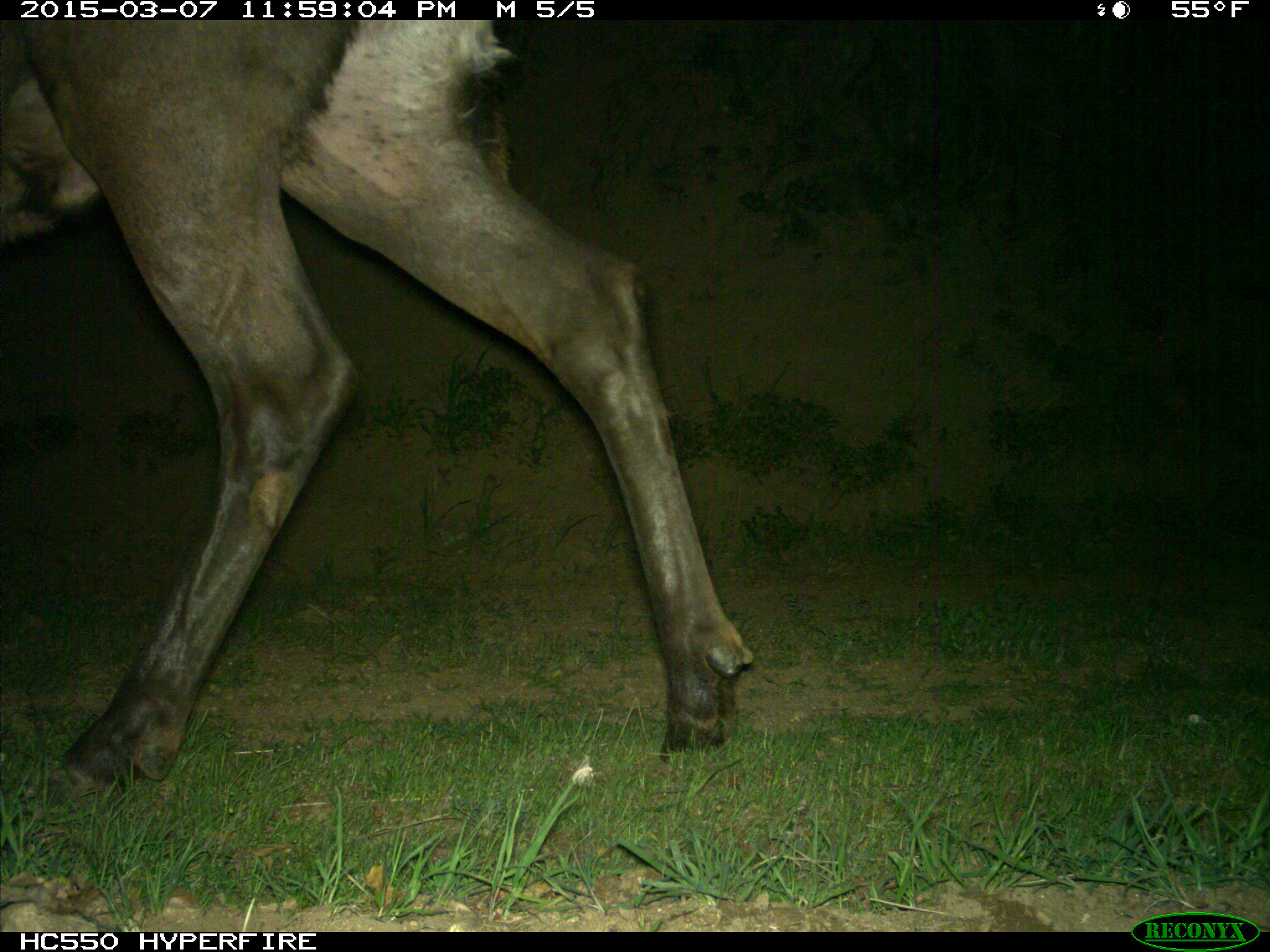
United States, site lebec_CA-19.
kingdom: Animalia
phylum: Chordata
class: Mammalia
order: Artiodactyla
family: Cervidae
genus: Cervus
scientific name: Cervus canadensis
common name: elk